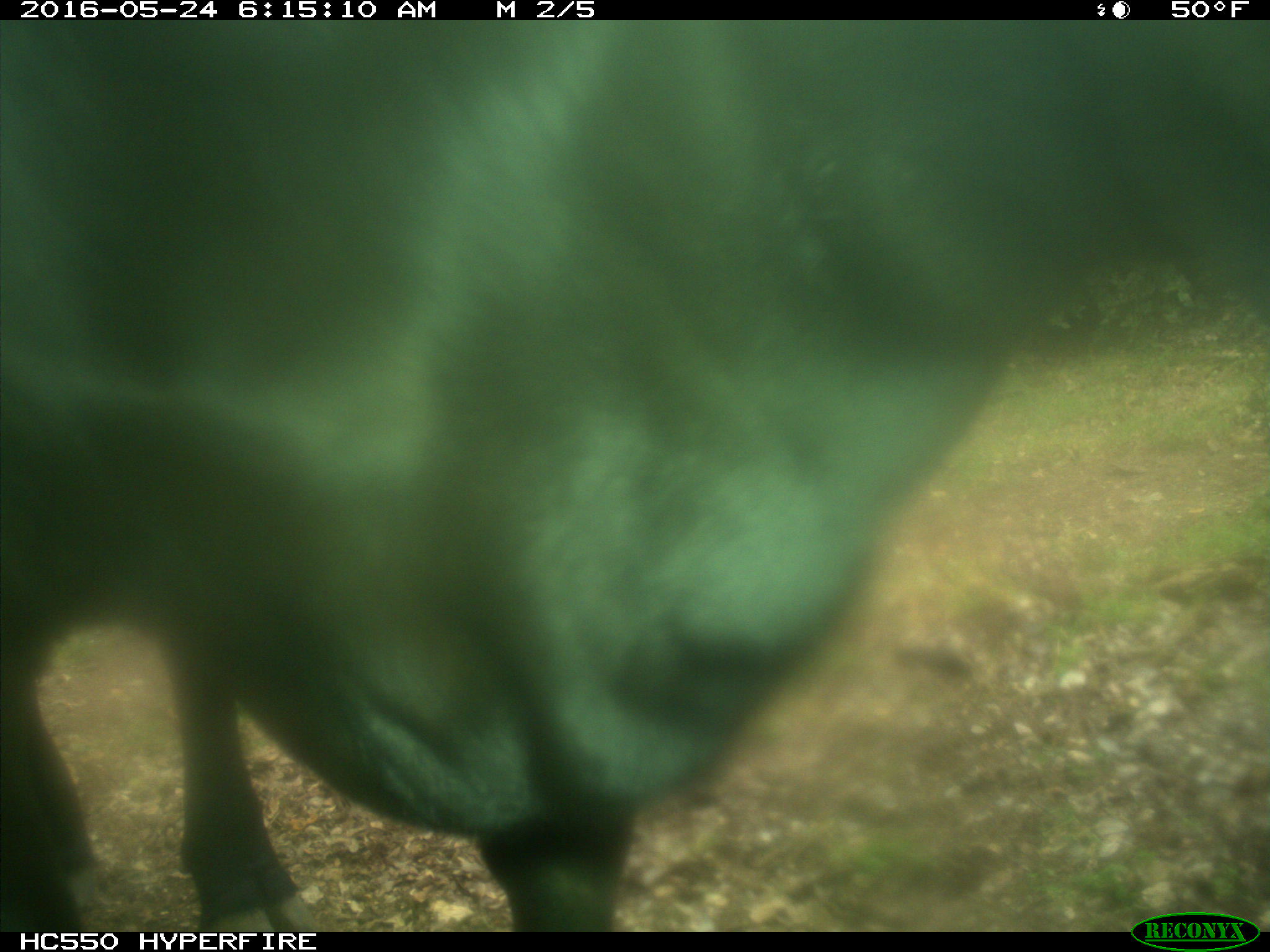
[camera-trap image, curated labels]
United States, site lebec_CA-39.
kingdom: Animalia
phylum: Chordata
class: Mammalia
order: Artiodactyla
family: Bovidae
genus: Bos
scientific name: Bos taurus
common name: domestic cow